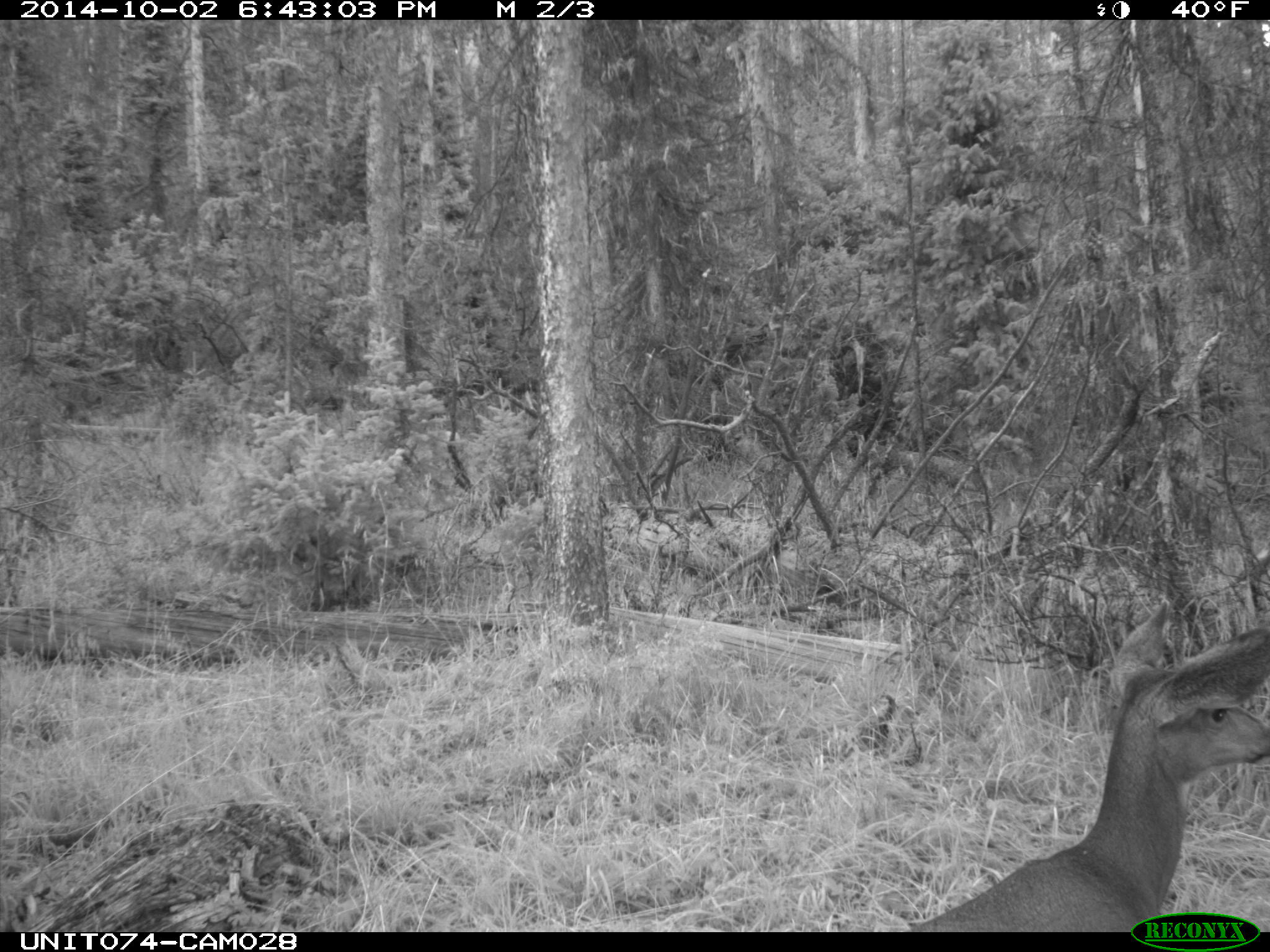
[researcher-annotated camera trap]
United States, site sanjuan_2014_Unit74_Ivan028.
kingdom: Animalia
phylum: Chordata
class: Mammalia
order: Artiodactyla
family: Cervidae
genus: Odocoileus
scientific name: Odocoileus hemionus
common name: mule deer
Odocoileus hemionus (mule deer).